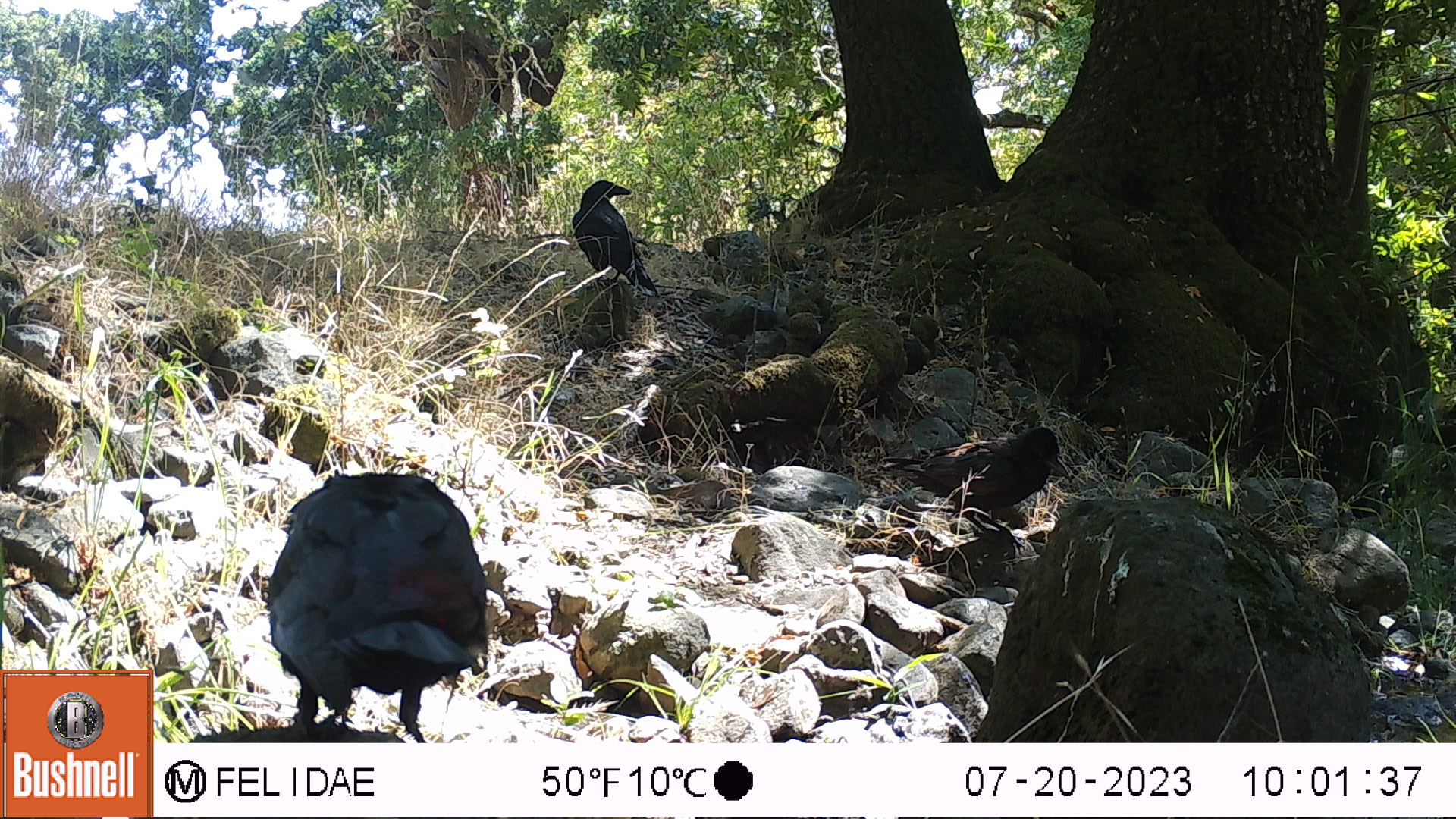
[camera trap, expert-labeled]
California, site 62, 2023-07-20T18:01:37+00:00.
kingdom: Animalia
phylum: Chordata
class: Aves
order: Passeriformes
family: Corvidae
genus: Corvus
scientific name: Corvus brachyrhynchos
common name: american crow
American crow (Corvus brachyrhynchos).